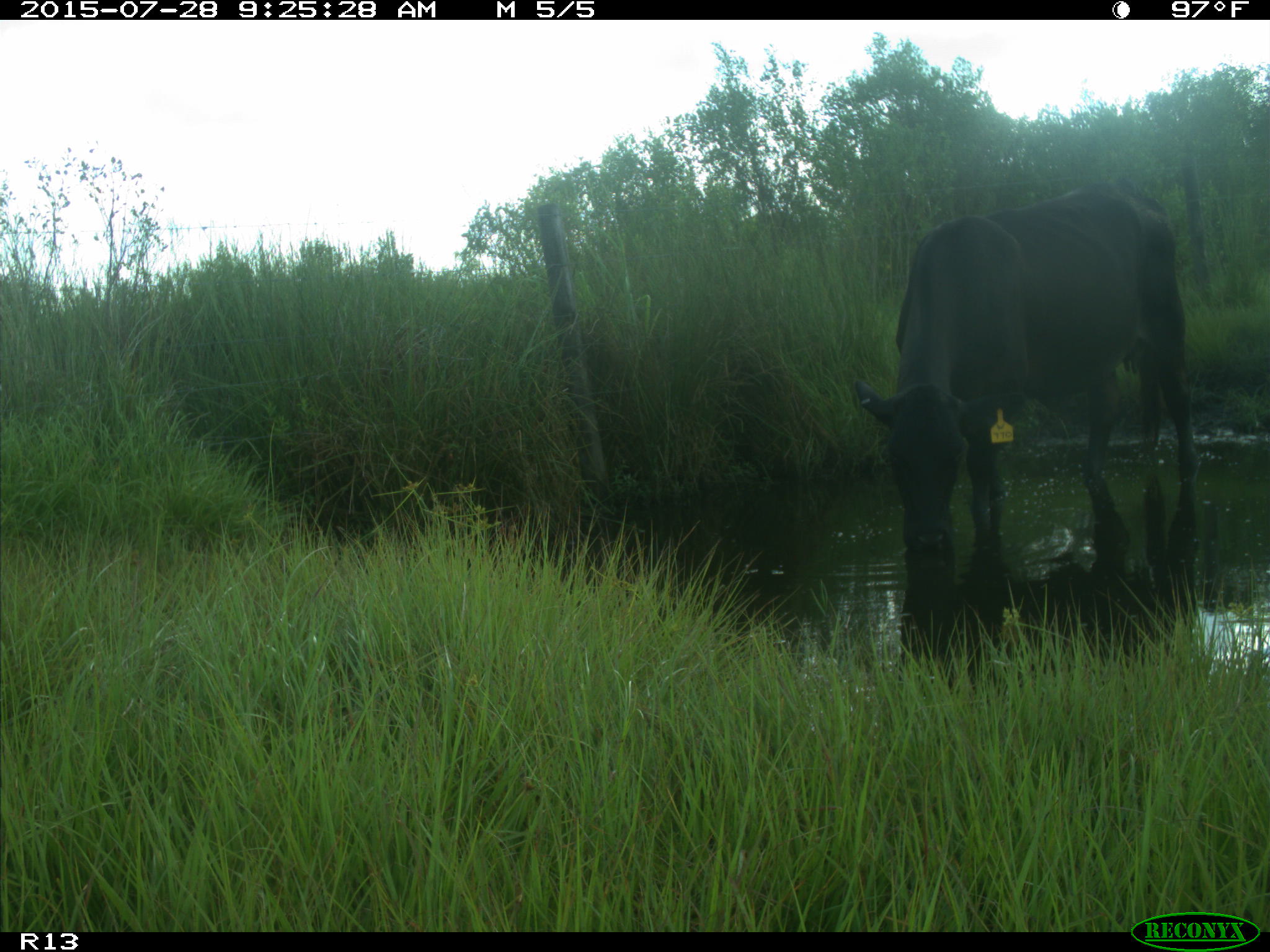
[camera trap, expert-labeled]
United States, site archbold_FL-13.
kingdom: Animalia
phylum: Chordata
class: Mammalia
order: Artiodactyla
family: Bovidae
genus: Bos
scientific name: Bos taurus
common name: domestic cow